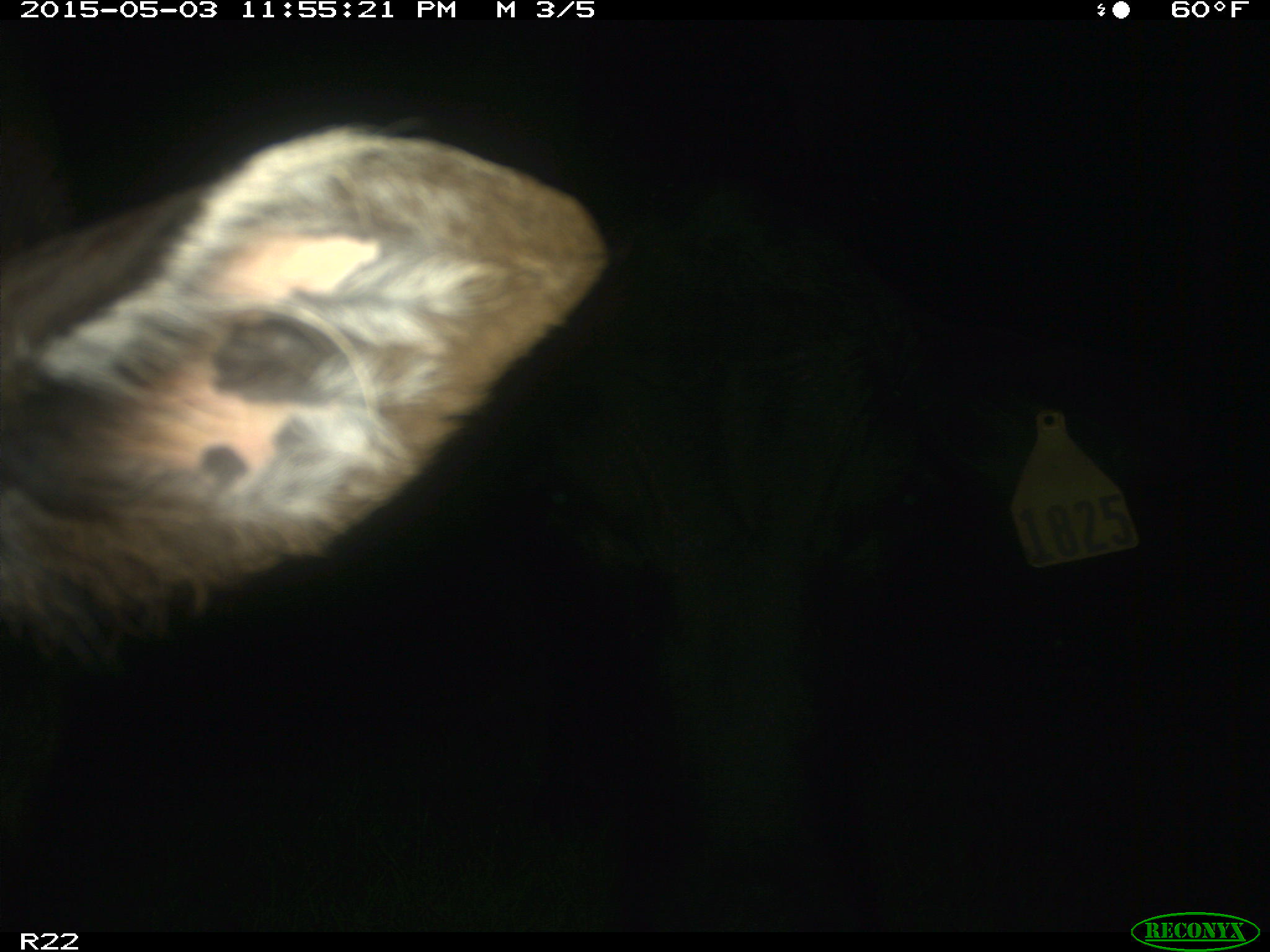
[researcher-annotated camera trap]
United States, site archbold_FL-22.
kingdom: Animalia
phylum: Chordata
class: Mammalia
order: Artiodactyla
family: Bovidae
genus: Bos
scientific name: Bos taurus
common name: domestic cow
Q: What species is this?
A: Bos taurus (domestic cow).